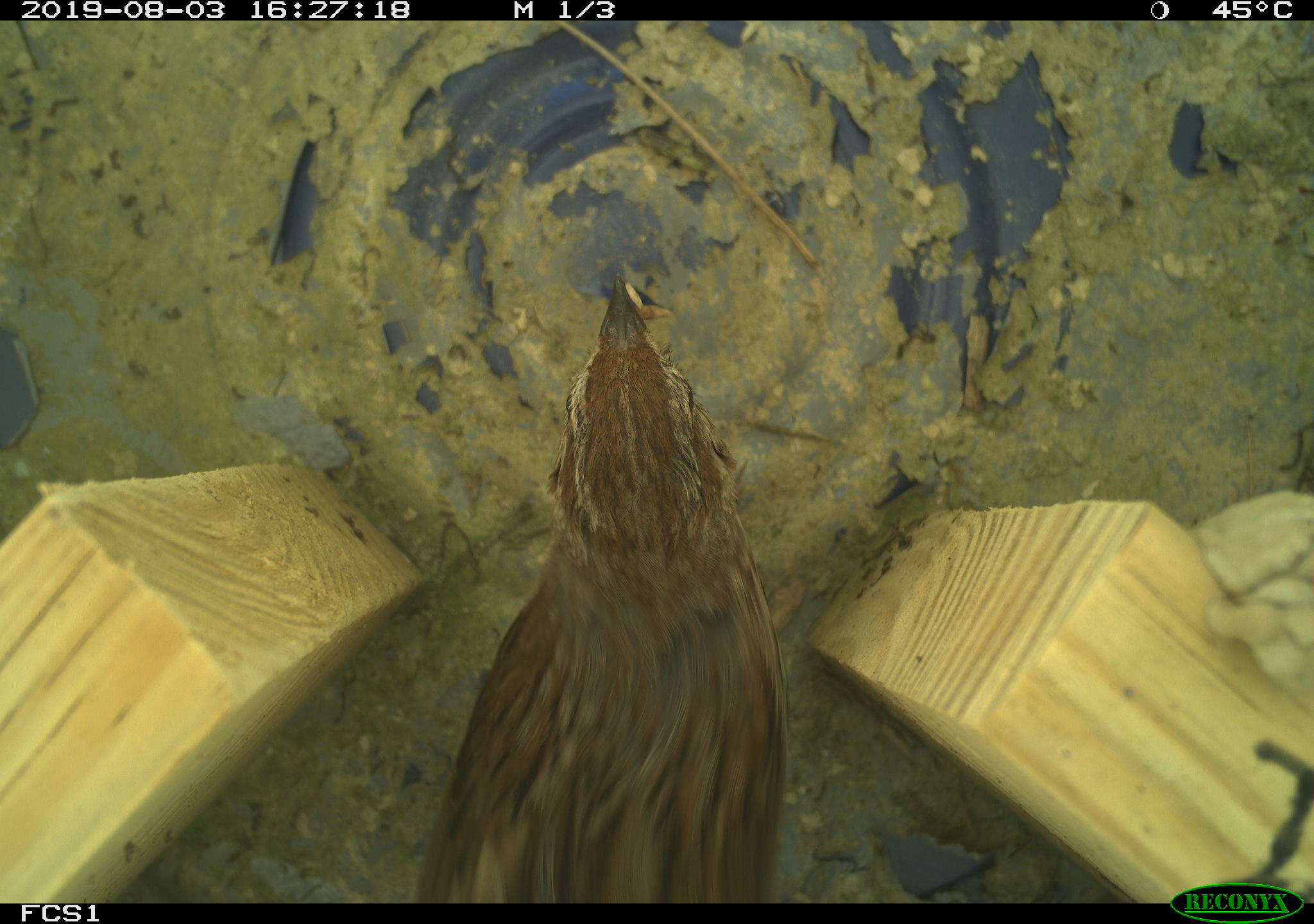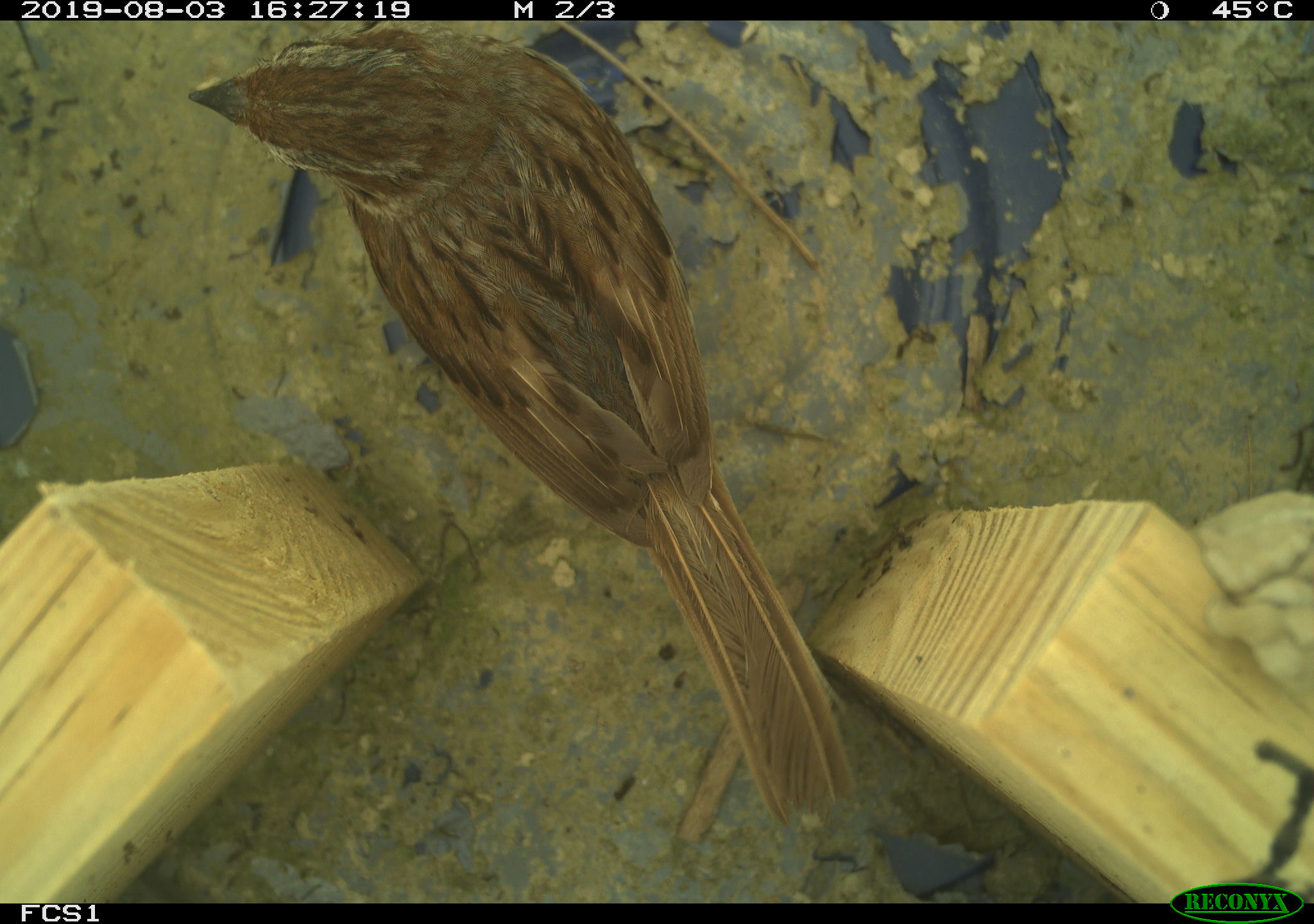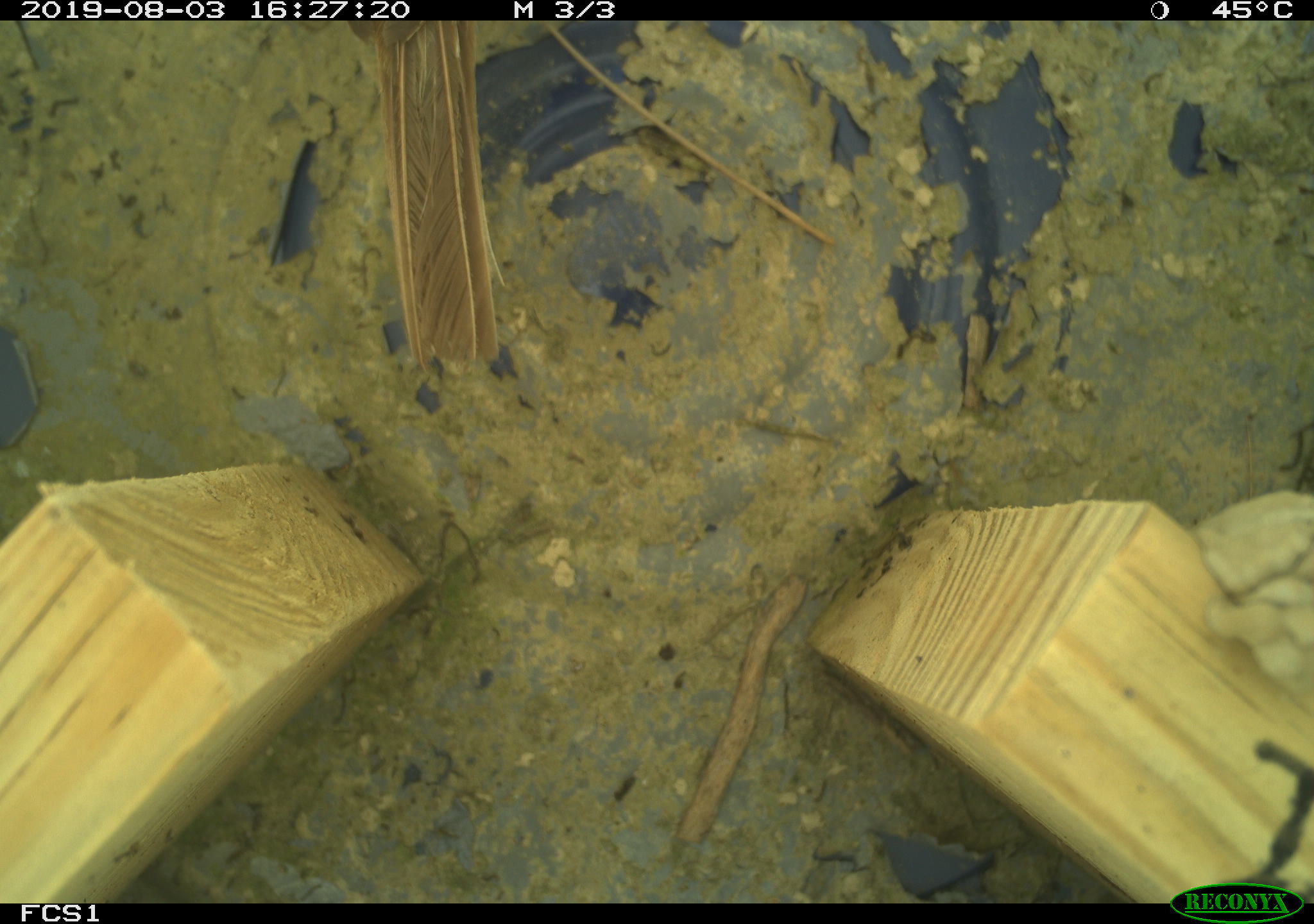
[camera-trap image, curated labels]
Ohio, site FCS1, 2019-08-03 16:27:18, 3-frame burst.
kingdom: Animalia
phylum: Chordata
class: Aves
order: Passeriformes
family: Passerellidae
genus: Melospiza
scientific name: Melospiza melodia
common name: song sparrow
Song sparrow (Melospiza melodia).